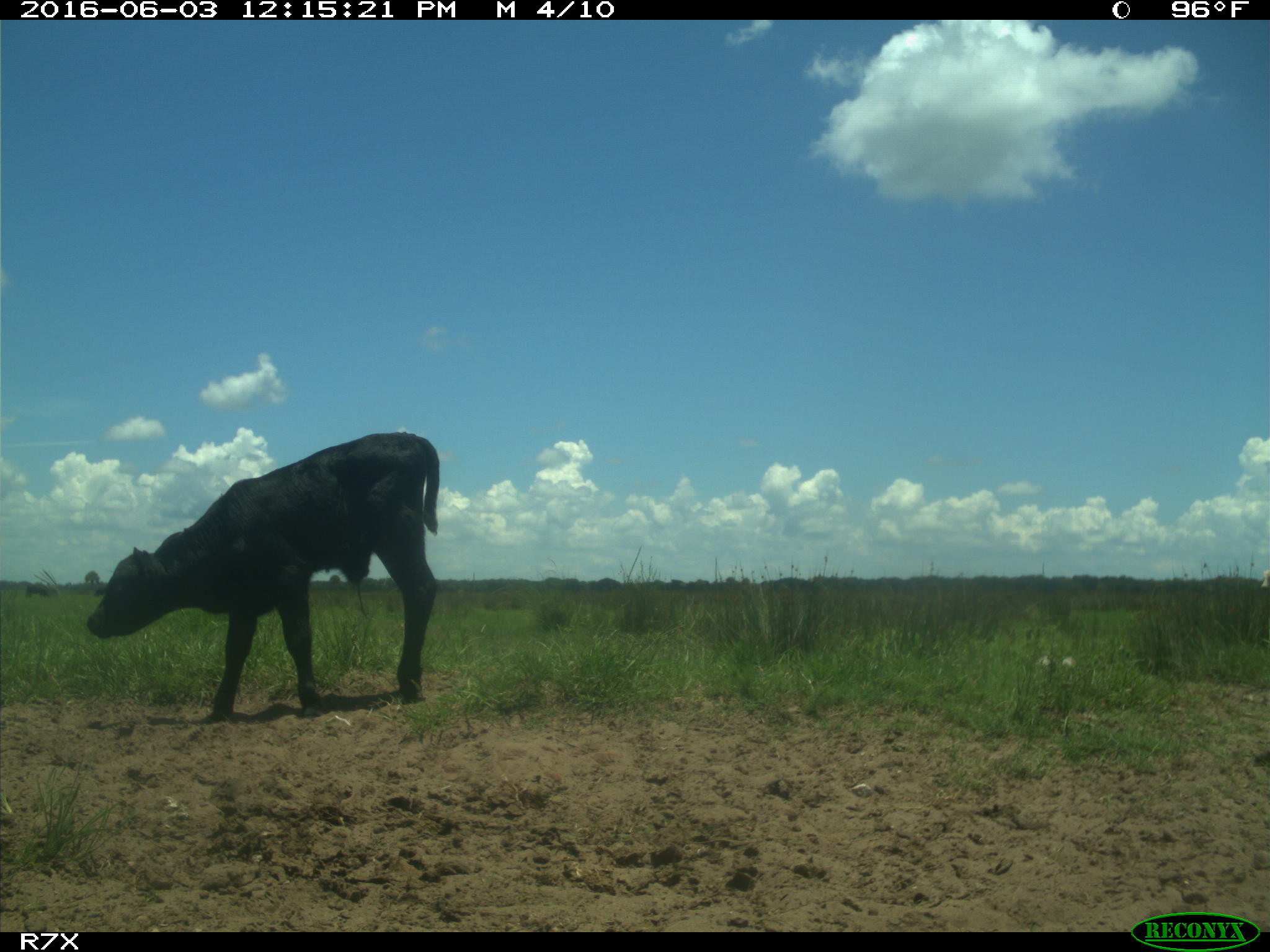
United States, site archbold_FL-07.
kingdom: Animalia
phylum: Chordata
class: Mammalia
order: Artiodactyla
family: Bovidae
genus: Bos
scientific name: Bos taurus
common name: domestic cow